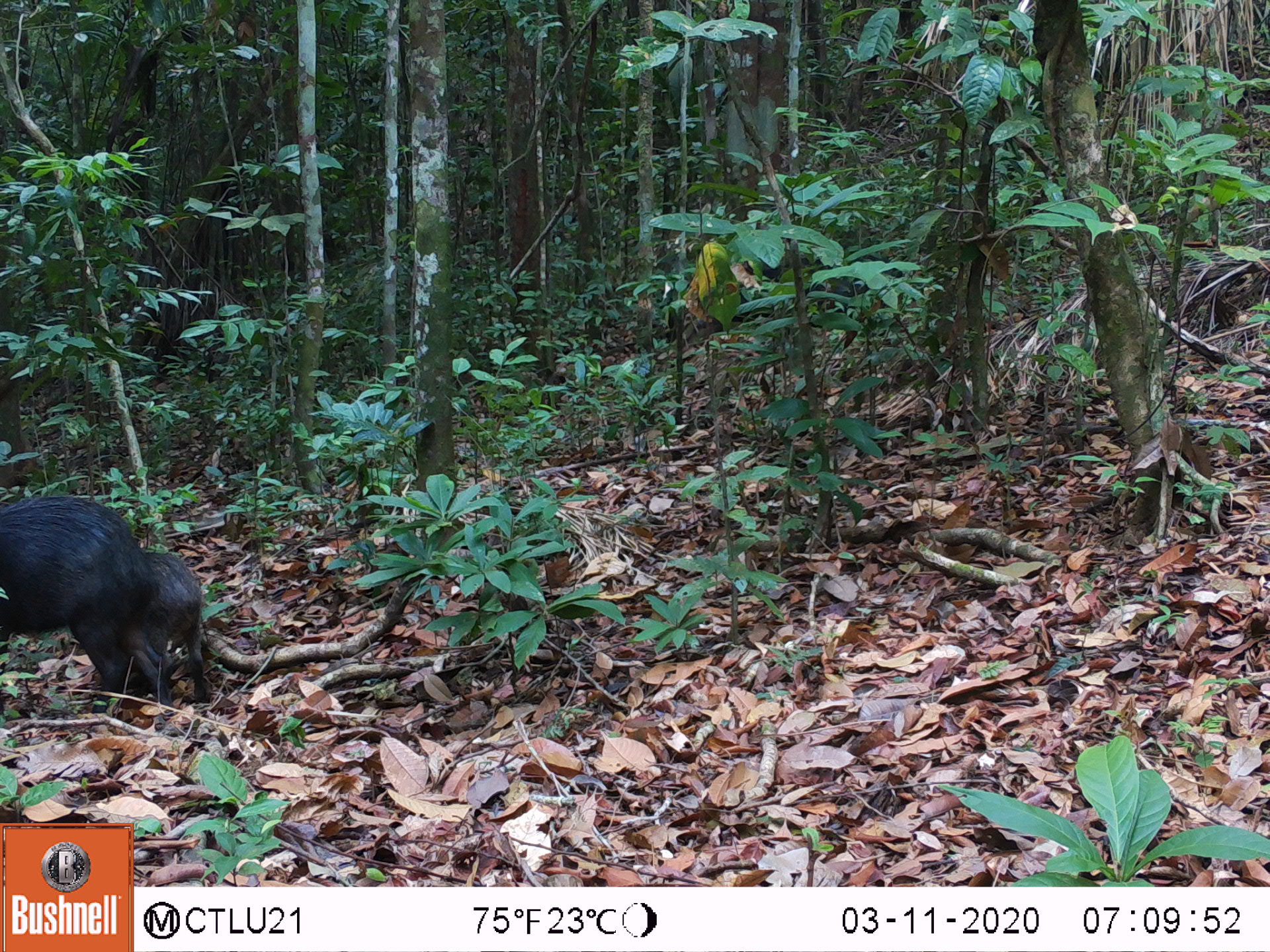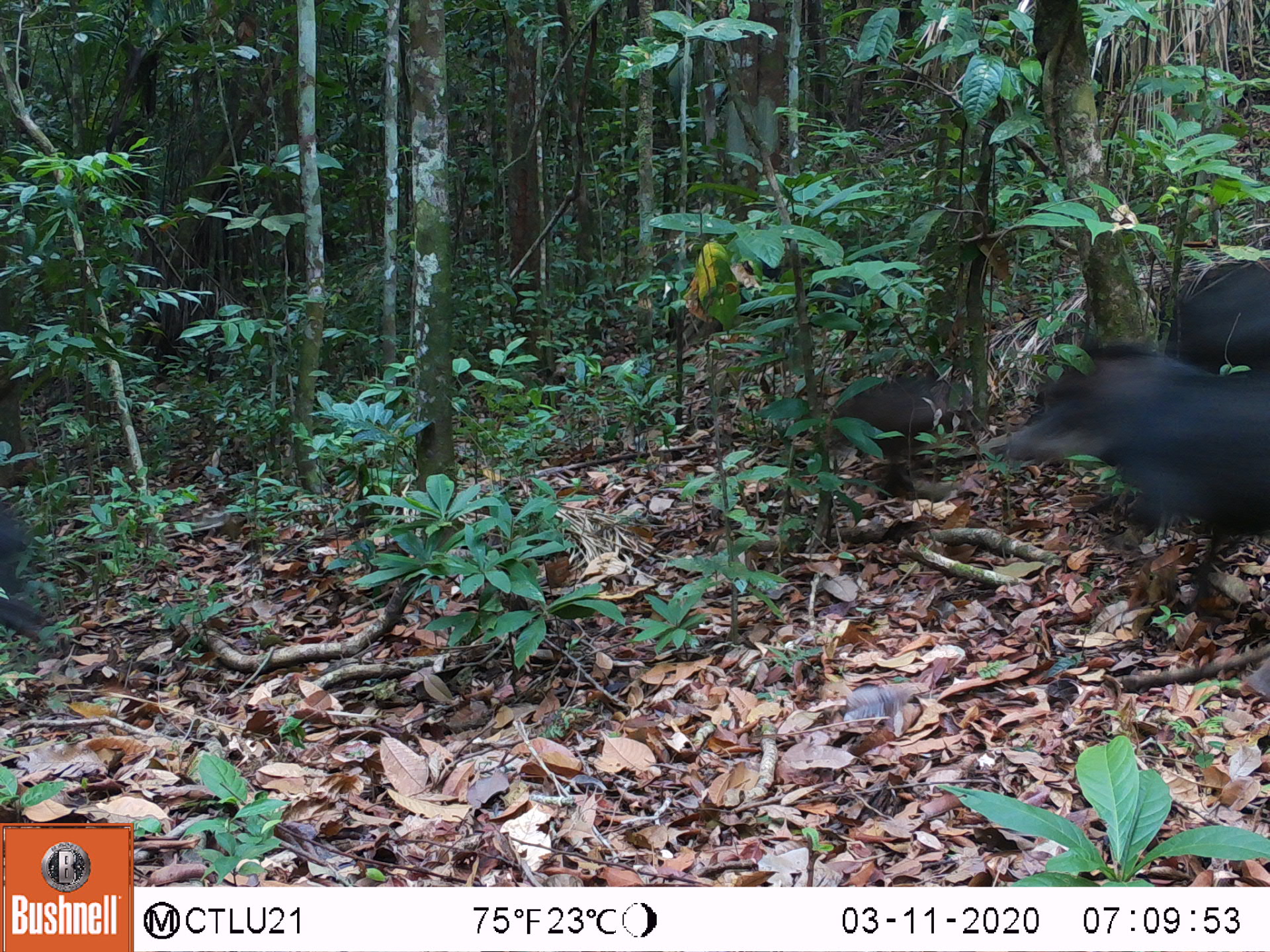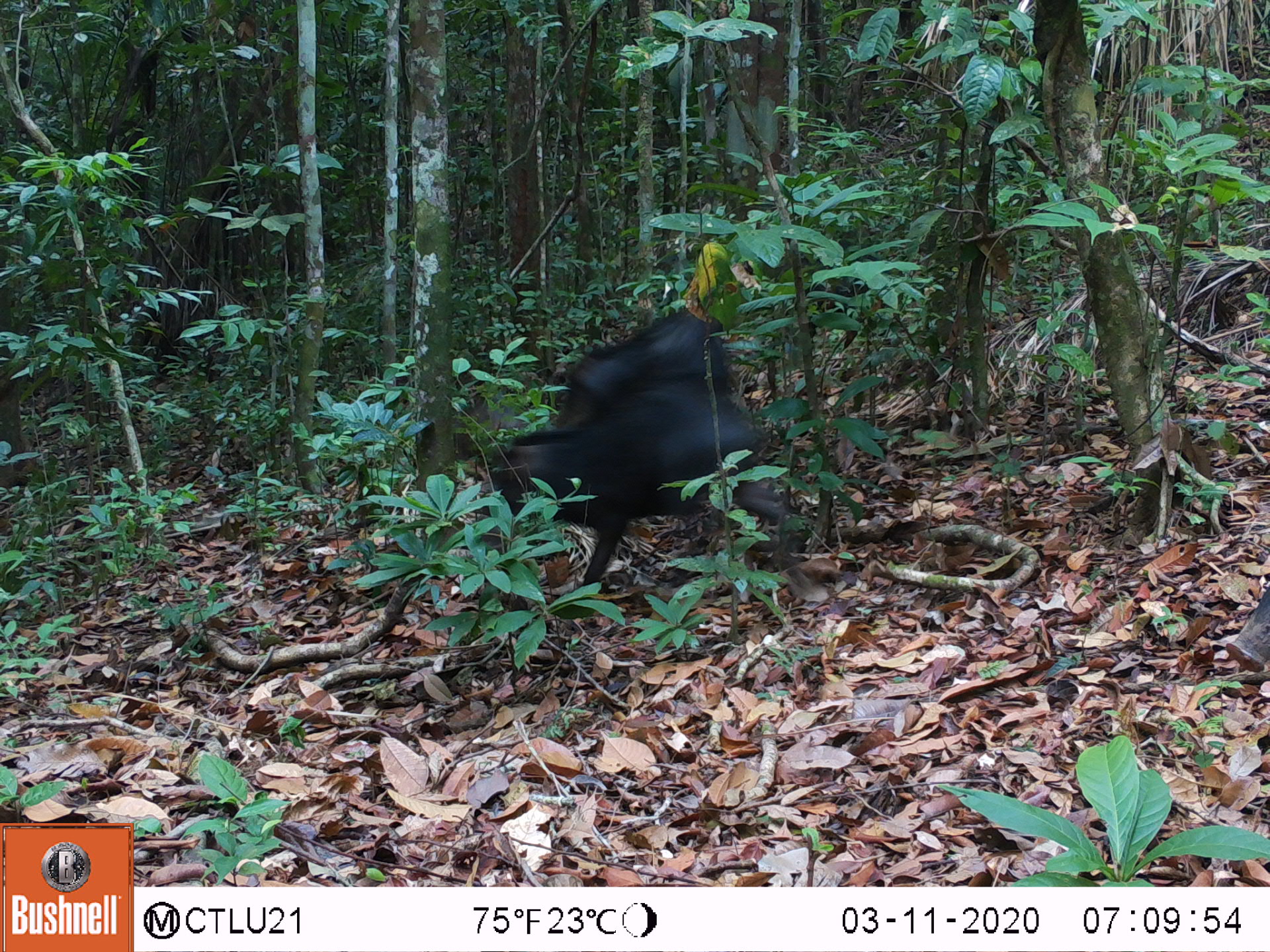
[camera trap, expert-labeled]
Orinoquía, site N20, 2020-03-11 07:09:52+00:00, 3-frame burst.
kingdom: Animalia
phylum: Chordata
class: Mammalia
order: Artiodactyla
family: Tayassuidae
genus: Tayassu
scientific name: Tayassu pecari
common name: white-lipped peccary